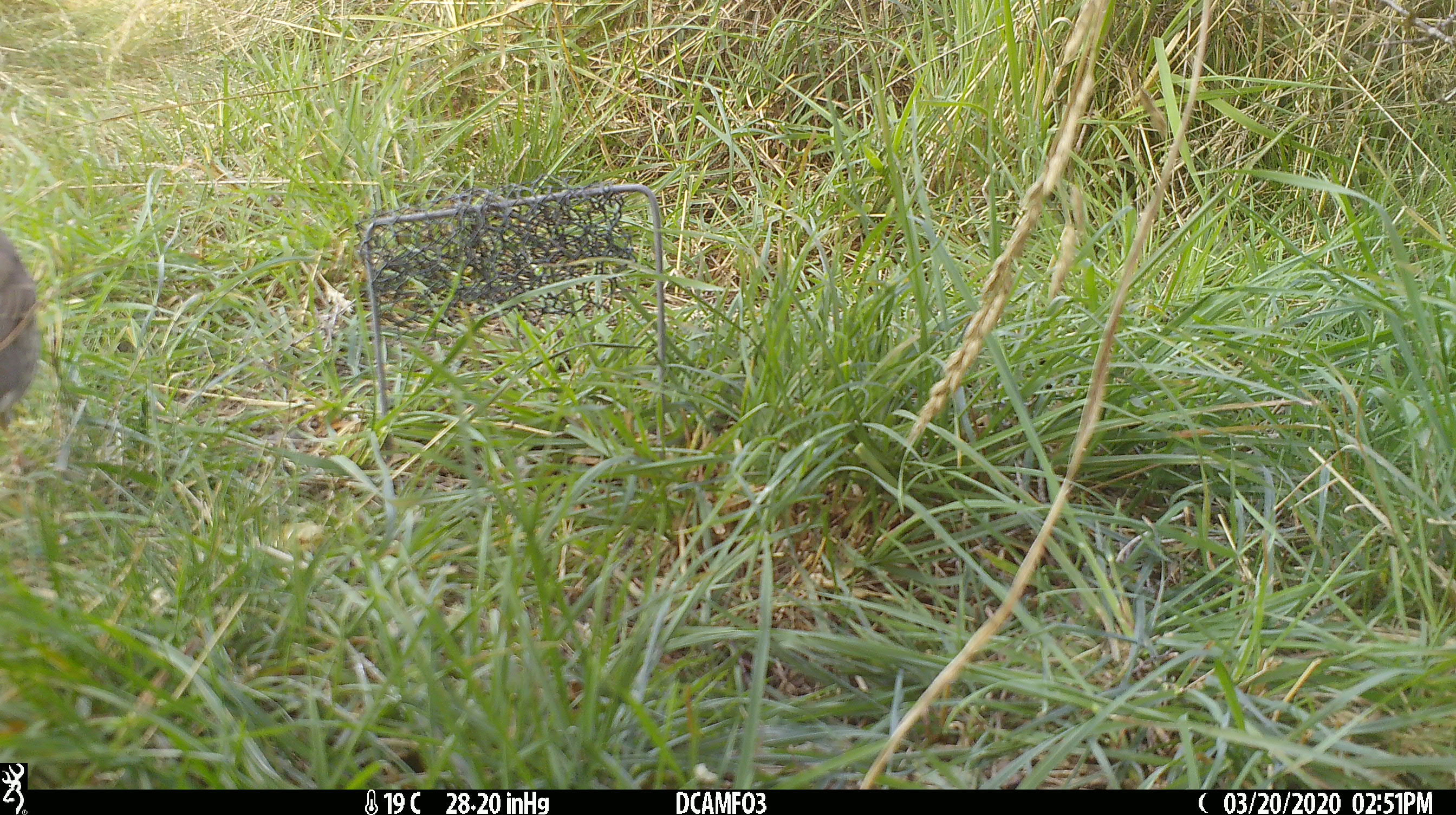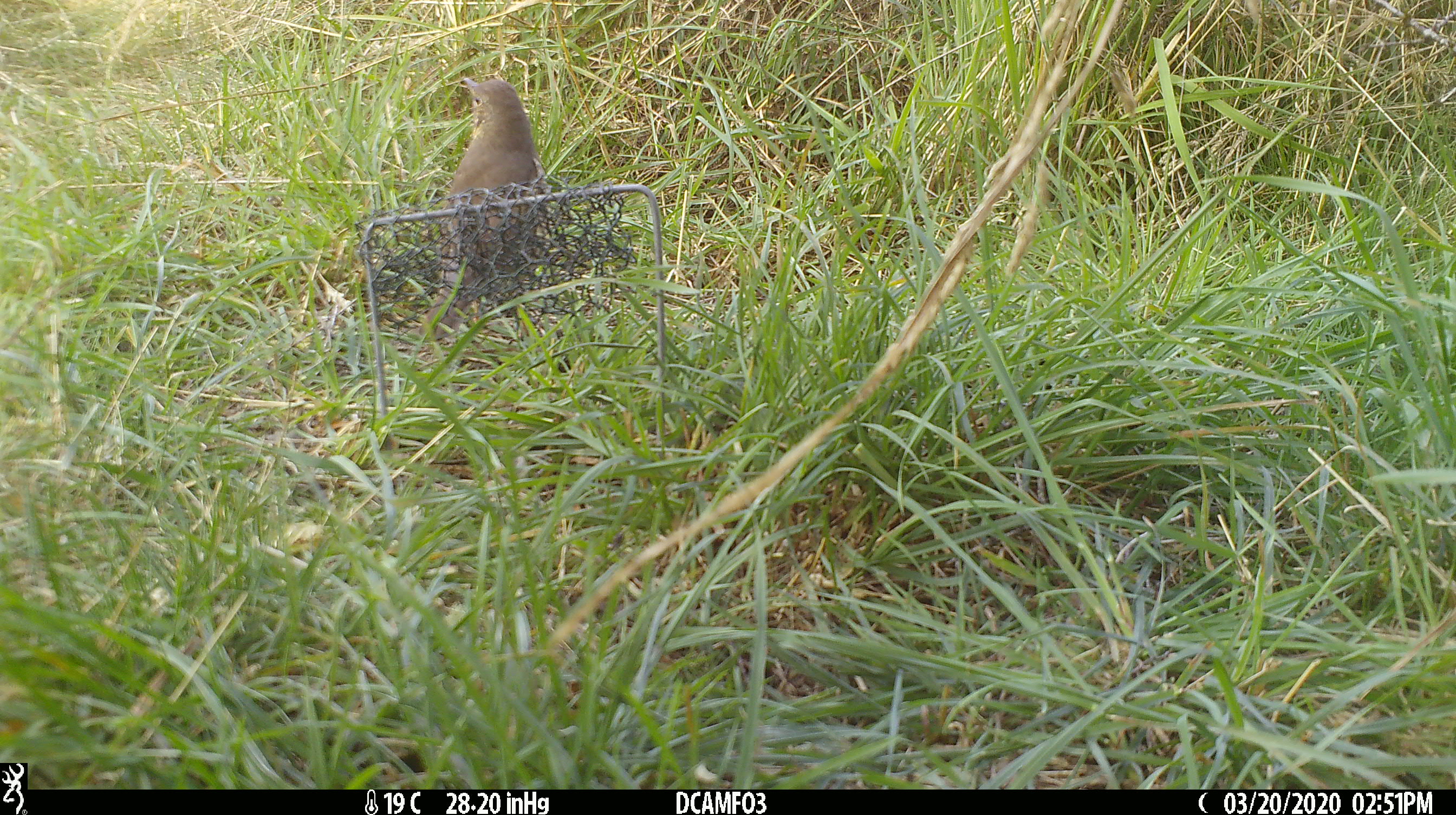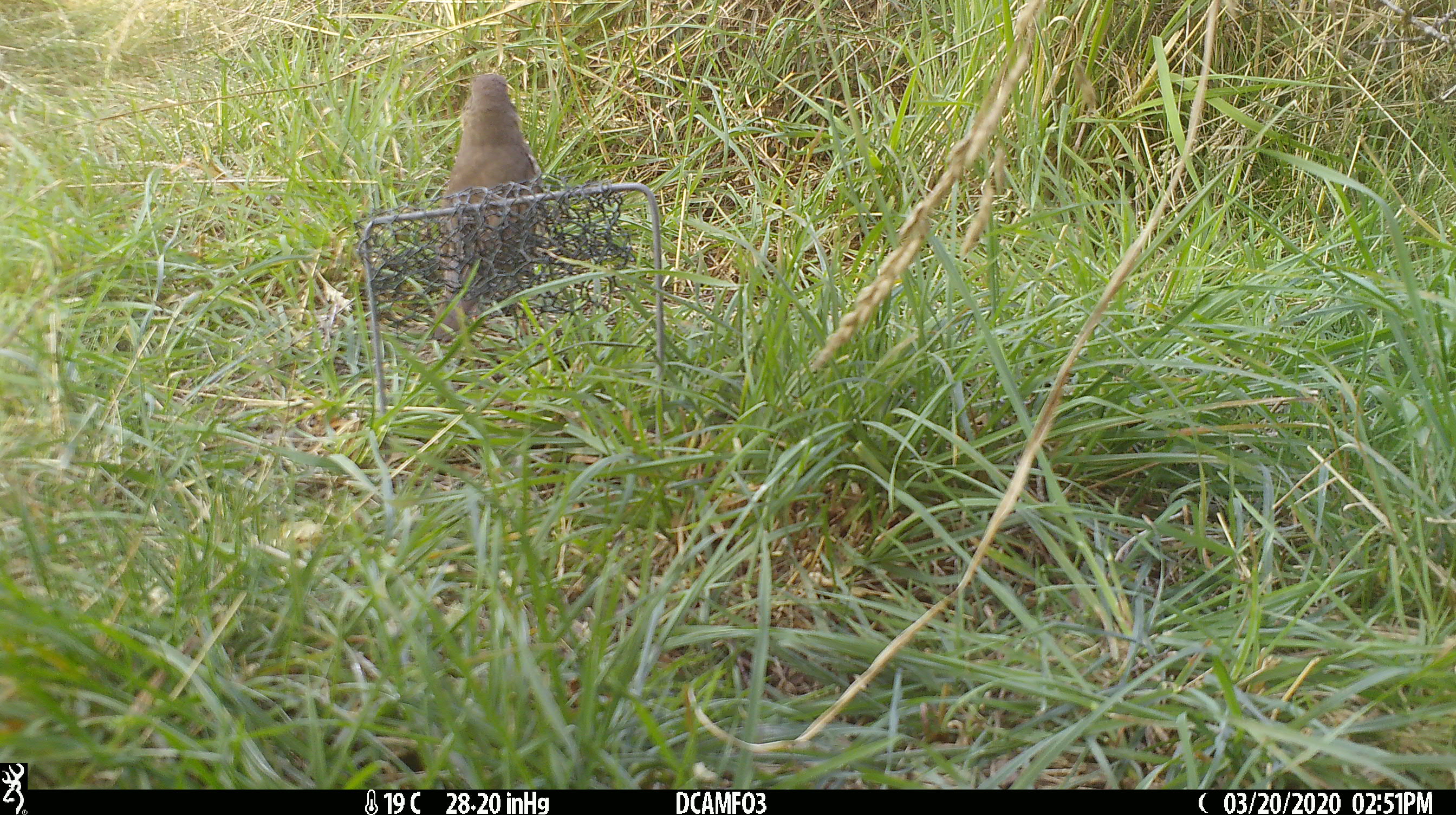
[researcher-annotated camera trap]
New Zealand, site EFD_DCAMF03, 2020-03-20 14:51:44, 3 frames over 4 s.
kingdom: Animalia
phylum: Chordata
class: Aves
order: Passeriformes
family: Turdidae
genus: Turdus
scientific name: Turdus philomelos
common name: song thrush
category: thrush